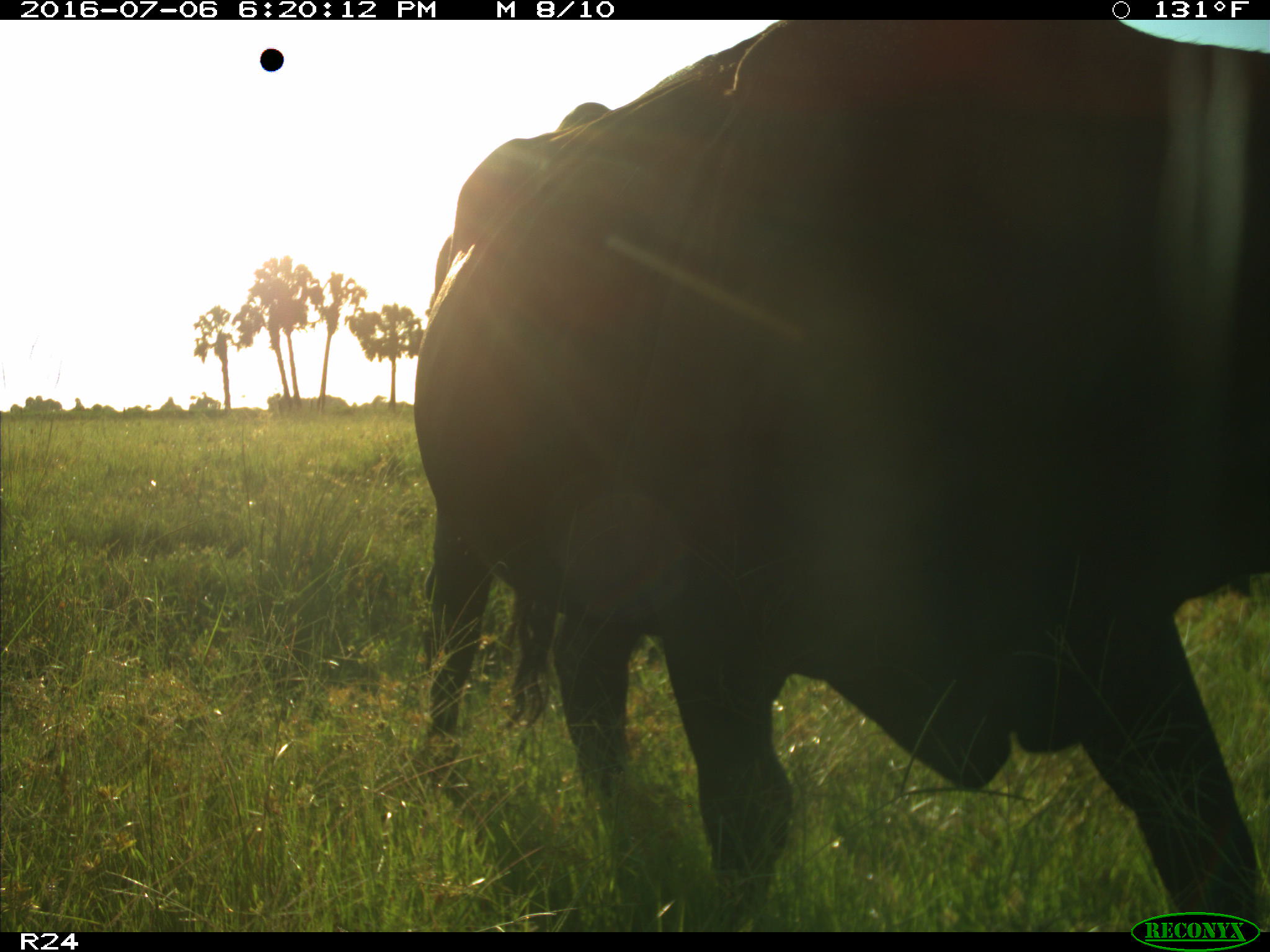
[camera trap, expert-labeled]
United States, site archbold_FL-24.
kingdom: Animalia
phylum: Chordata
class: Mammalia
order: Artiodactyla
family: Bovidae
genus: Bos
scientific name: Bos taurus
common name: domestic cow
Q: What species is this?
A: Bos taurus (domestic cow).